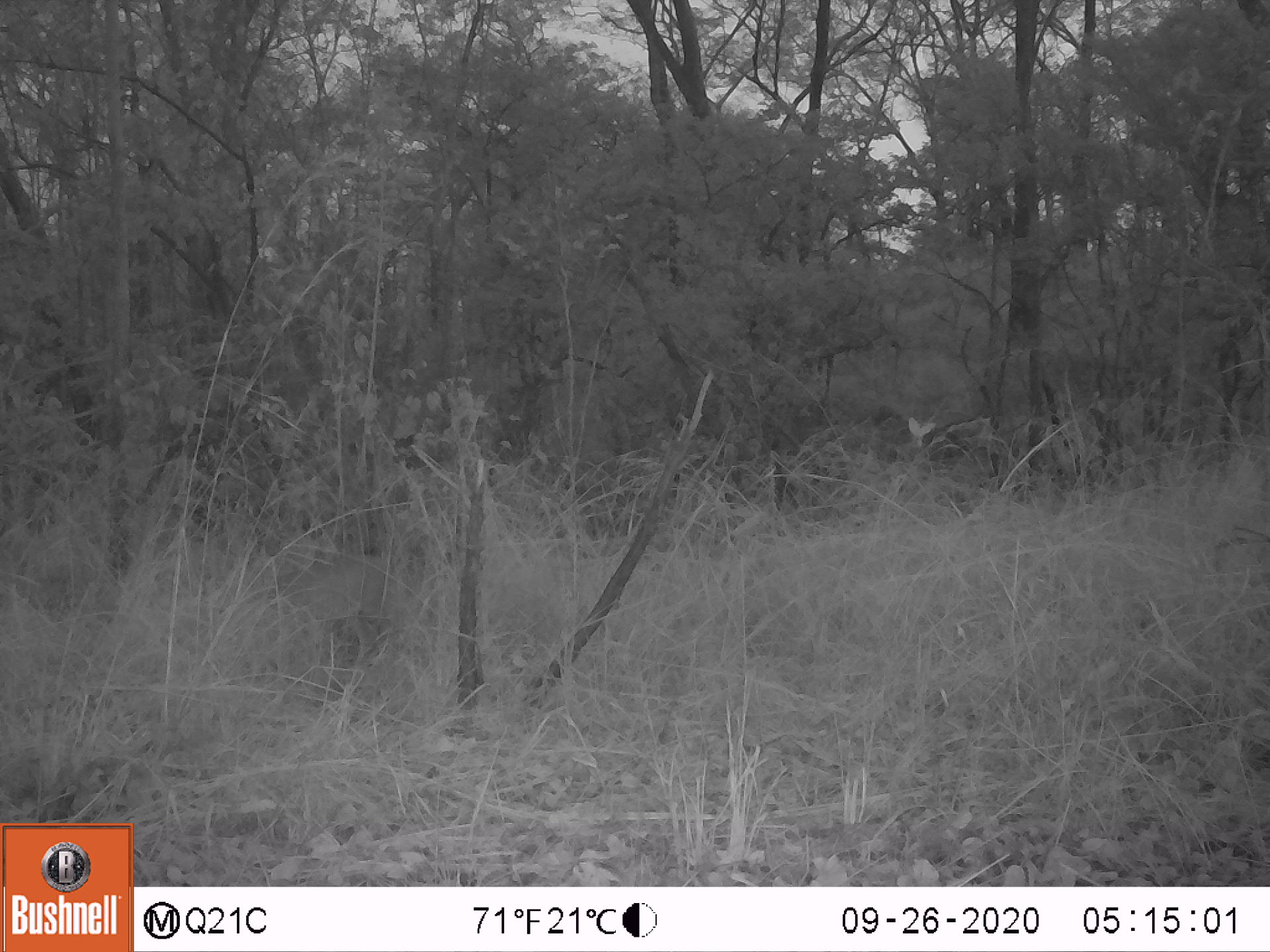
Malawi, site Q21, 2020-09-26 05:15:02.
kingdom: Animalia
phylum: Chordata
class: Mammalia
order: Artiodactyla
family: Bovidae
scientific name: Antilopinae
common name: small antelope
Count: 1.